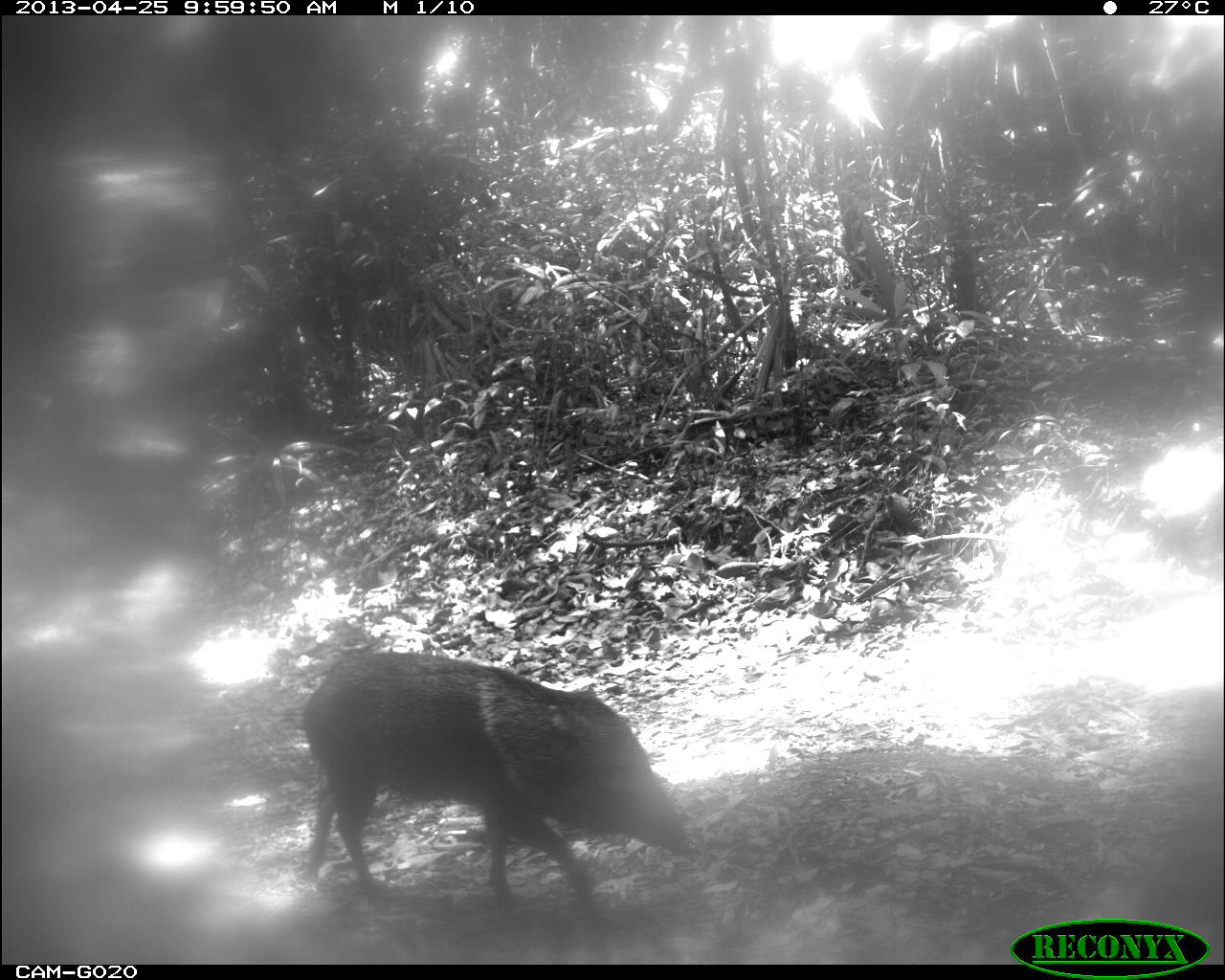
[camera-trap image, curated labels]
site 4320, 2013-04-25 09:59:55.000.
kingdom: Animalia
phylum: Chordata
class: Mammalia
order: Artiodactyla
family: Tayassuidae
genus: Pecari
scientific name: Pecari tajacu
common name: collared peccary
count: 3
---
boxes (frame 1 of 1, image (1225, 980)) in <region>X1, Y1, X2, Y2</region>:
pecari tajacu: <region>297, 646, 696, 918</region>